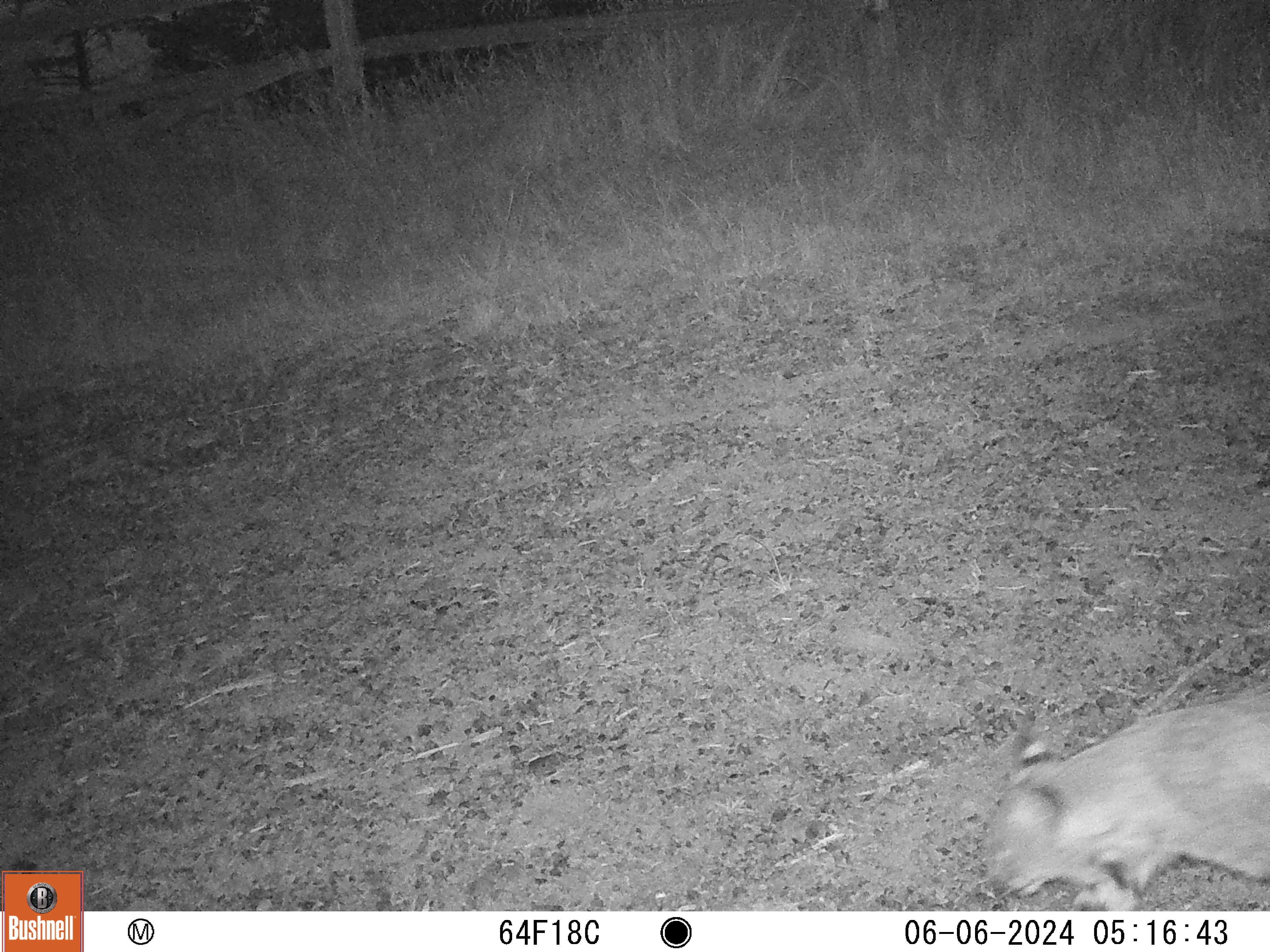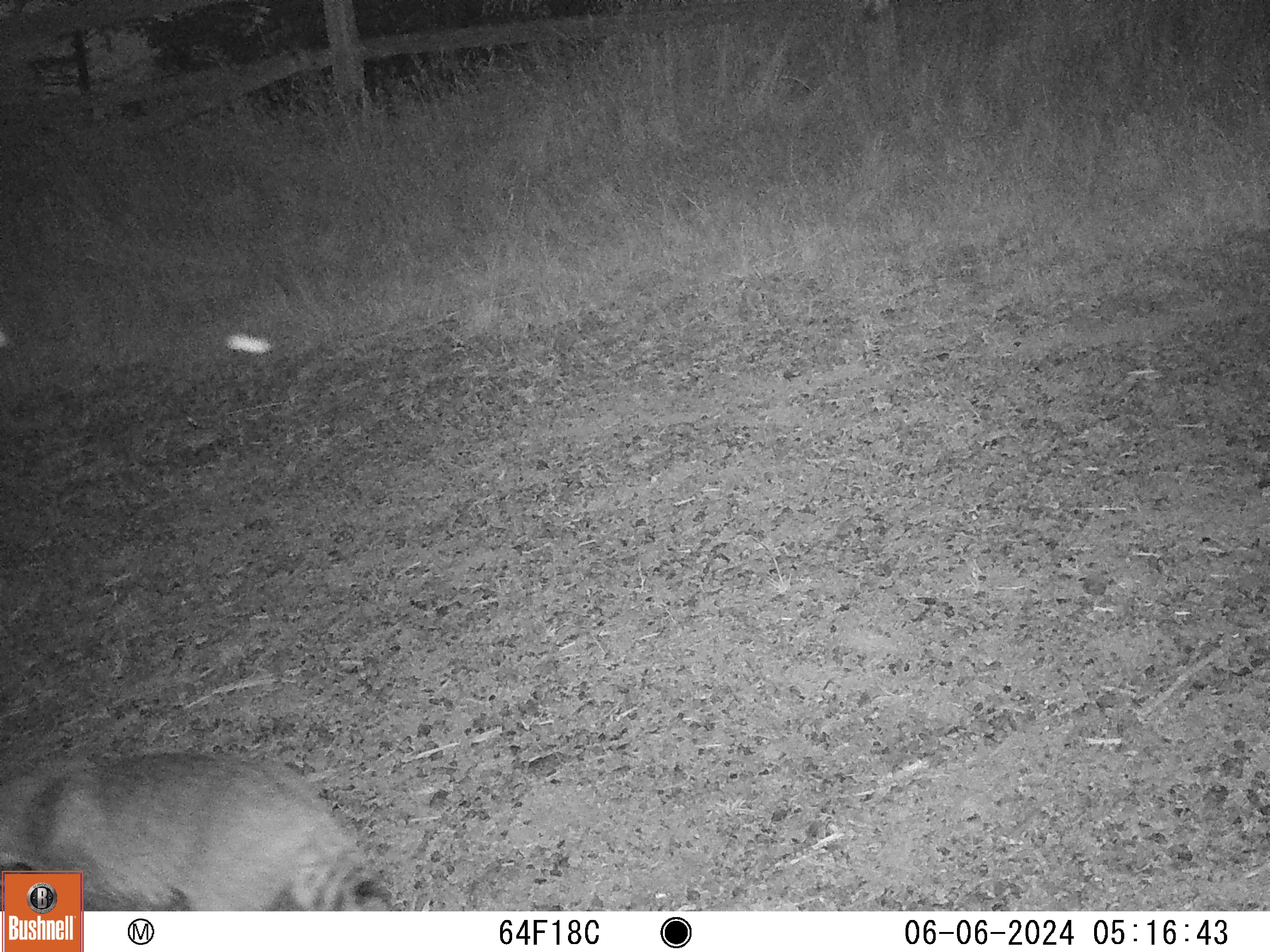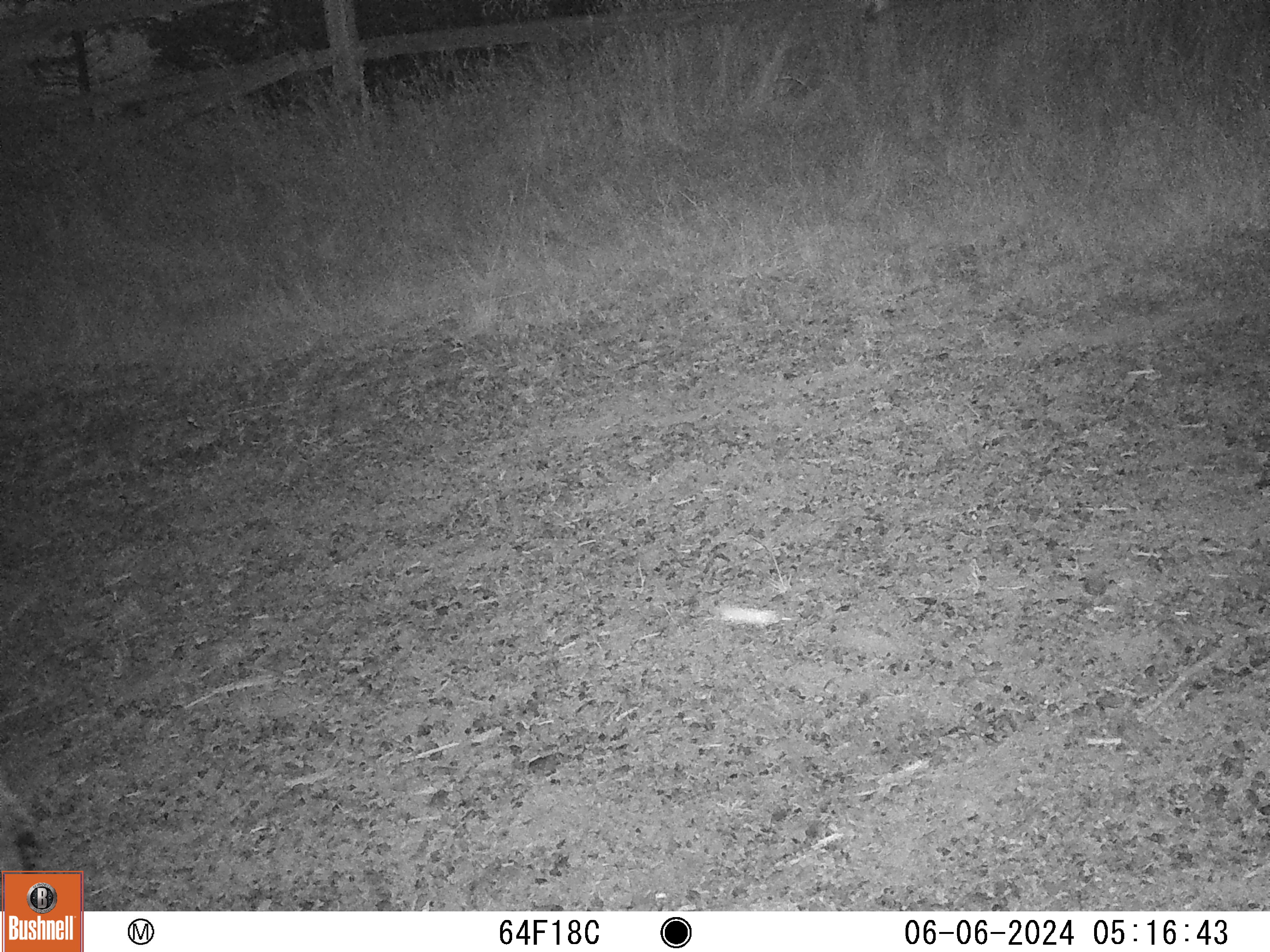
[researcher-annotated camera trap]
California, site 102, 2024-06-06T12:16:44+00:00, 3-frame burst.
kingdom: Animalia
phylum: Chordata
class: Mammalia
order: Carnivora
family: Felidae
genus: Lynx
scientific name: Lynx rufus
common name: bobcat